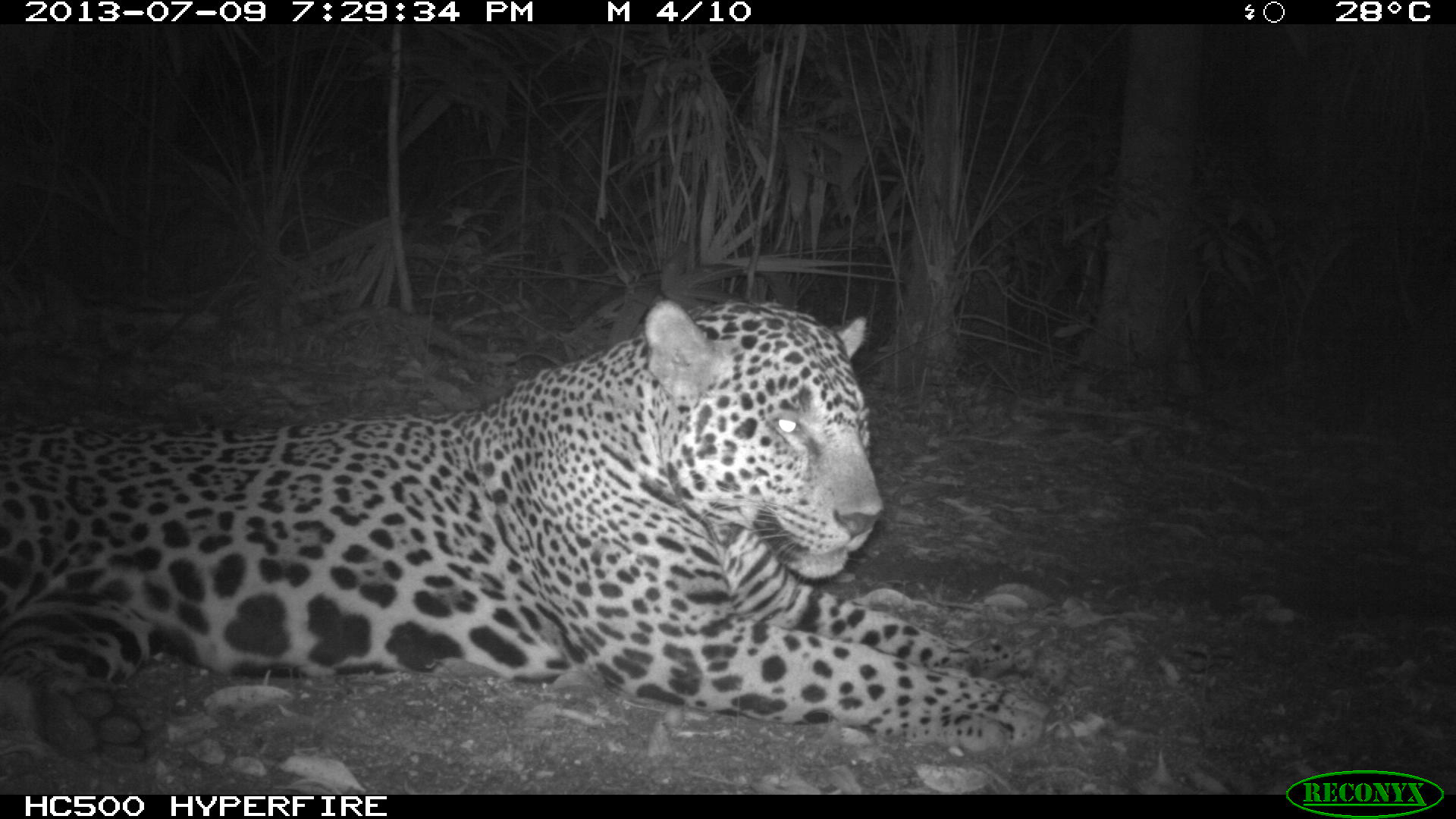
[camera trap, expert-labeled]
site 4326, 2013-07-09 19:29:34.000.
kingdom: Animalia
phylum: Chordata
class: Mammalia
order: Carnivora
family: Felidae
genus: Panthera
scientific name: Panthera onca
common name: jaguar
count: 1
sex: male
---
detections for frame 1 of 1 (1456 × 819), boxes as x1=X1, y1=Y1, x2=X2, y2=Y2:
panthera onca: x1=0, y1=293, x2=1069, y2=766